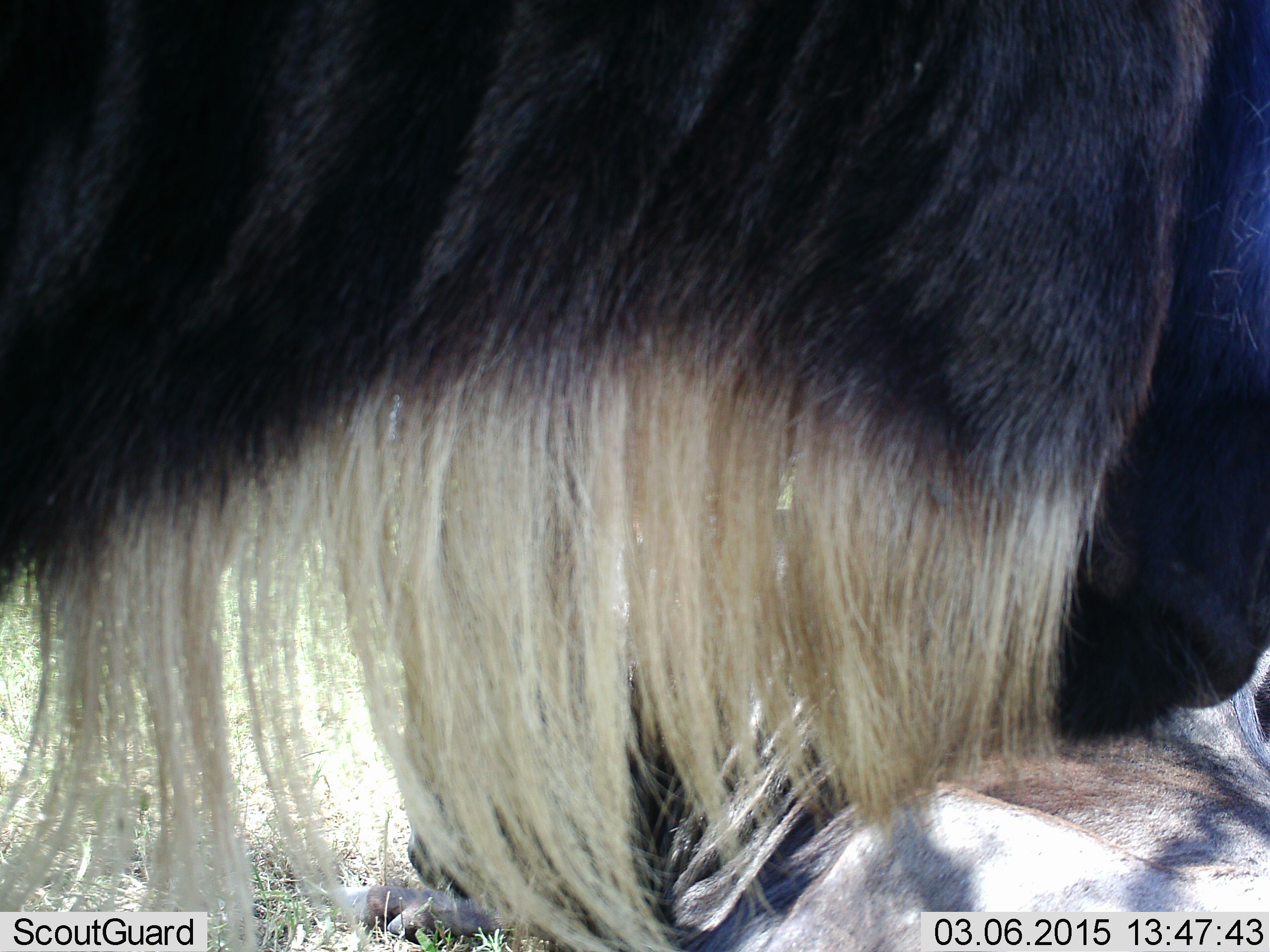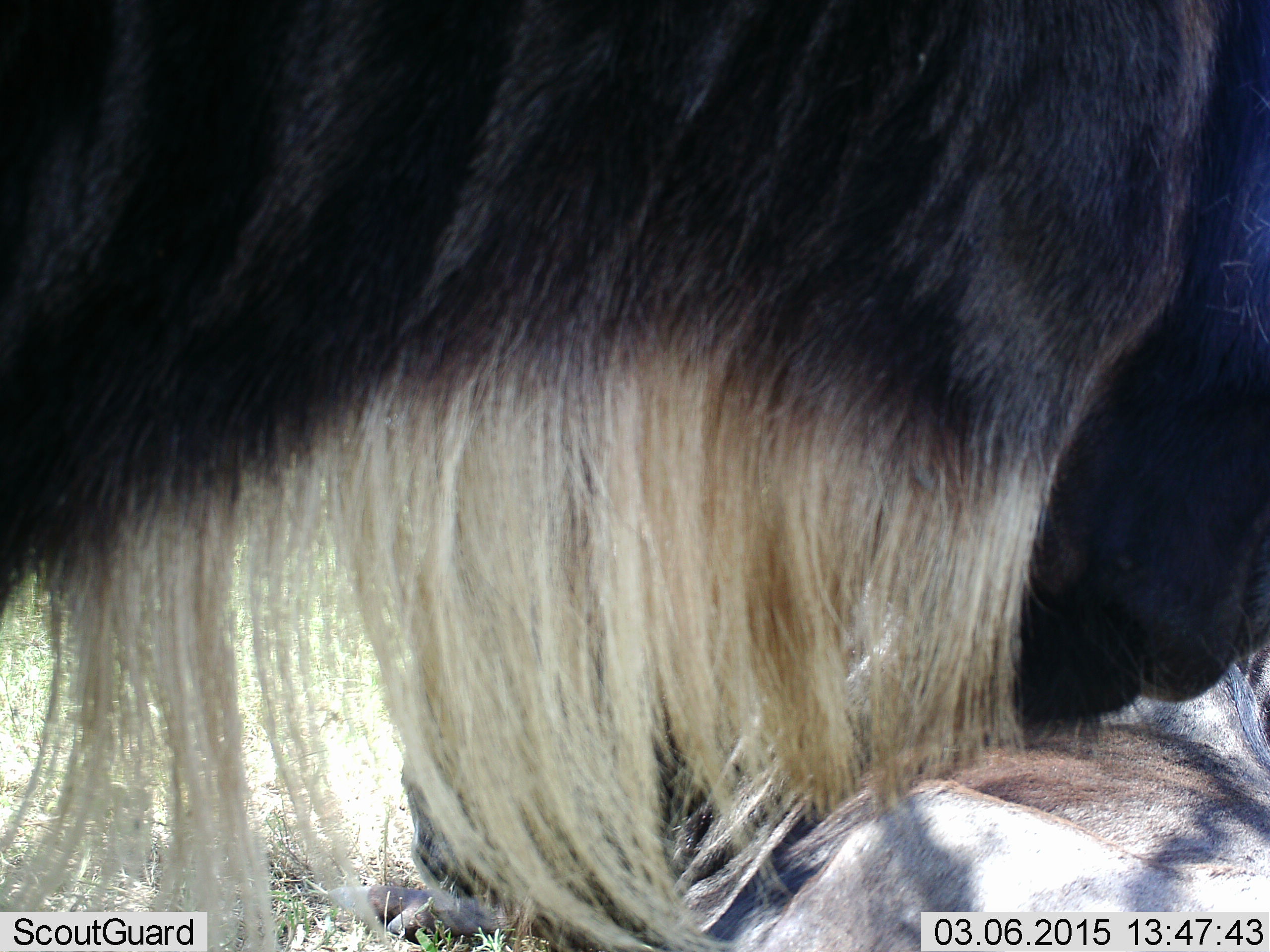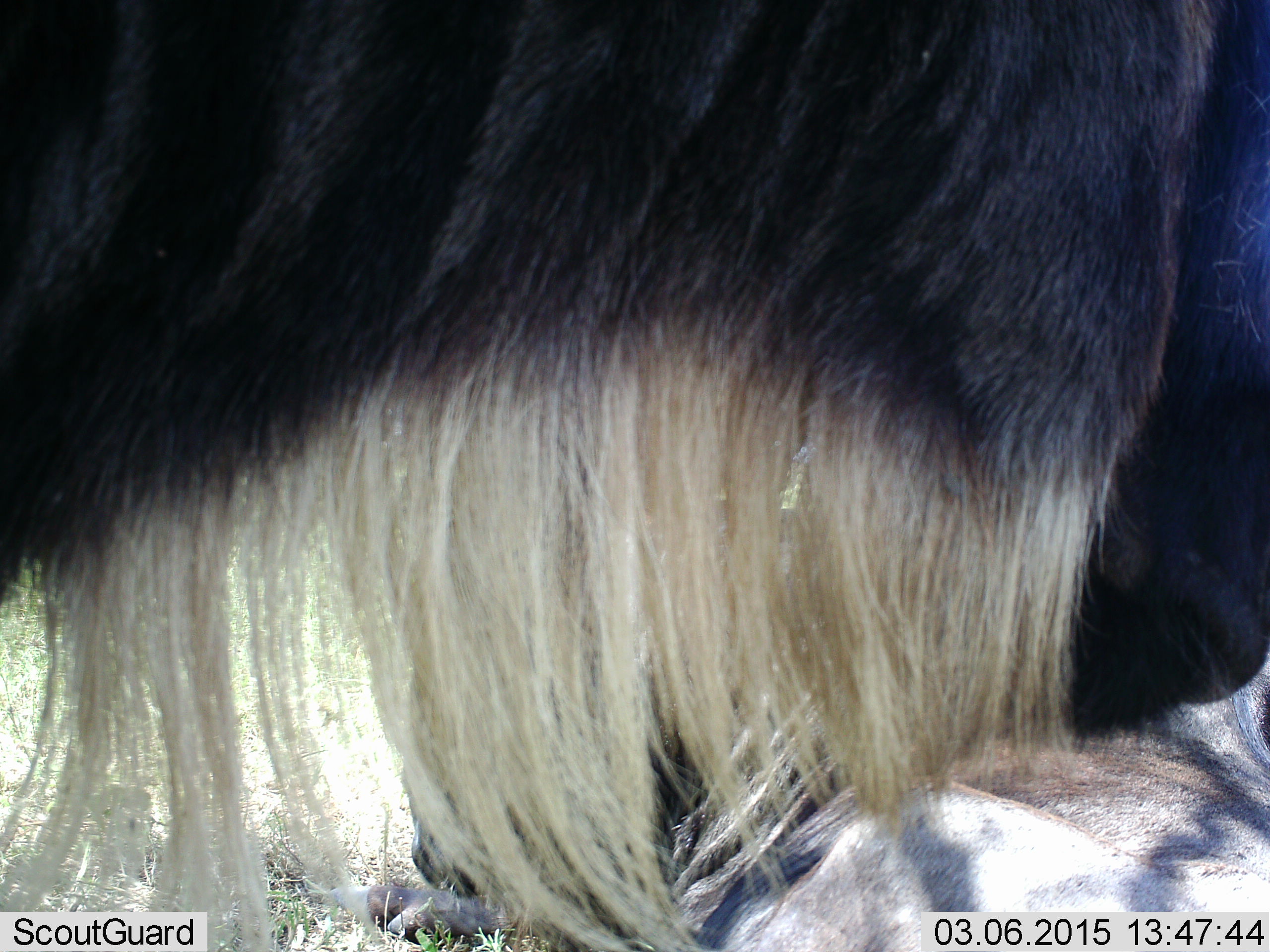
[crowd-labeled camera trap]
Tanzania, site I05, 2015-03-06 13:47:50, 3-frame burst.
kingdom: Animalia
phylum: Chordata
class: Mammalia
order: Artiodactyla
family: Bovidae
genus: Connochaetes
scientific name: Connochaetes taurinus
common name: blue wildebeest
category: wildebeest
Wildebeest (blue wildebeest) (Connochaetes taurinus), count 2. Behavior (volunteer vote fractions): standing 90%, resting 40%, moving 0%, interacting 0%. Young present (vote fraction): 0%. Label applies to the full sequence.